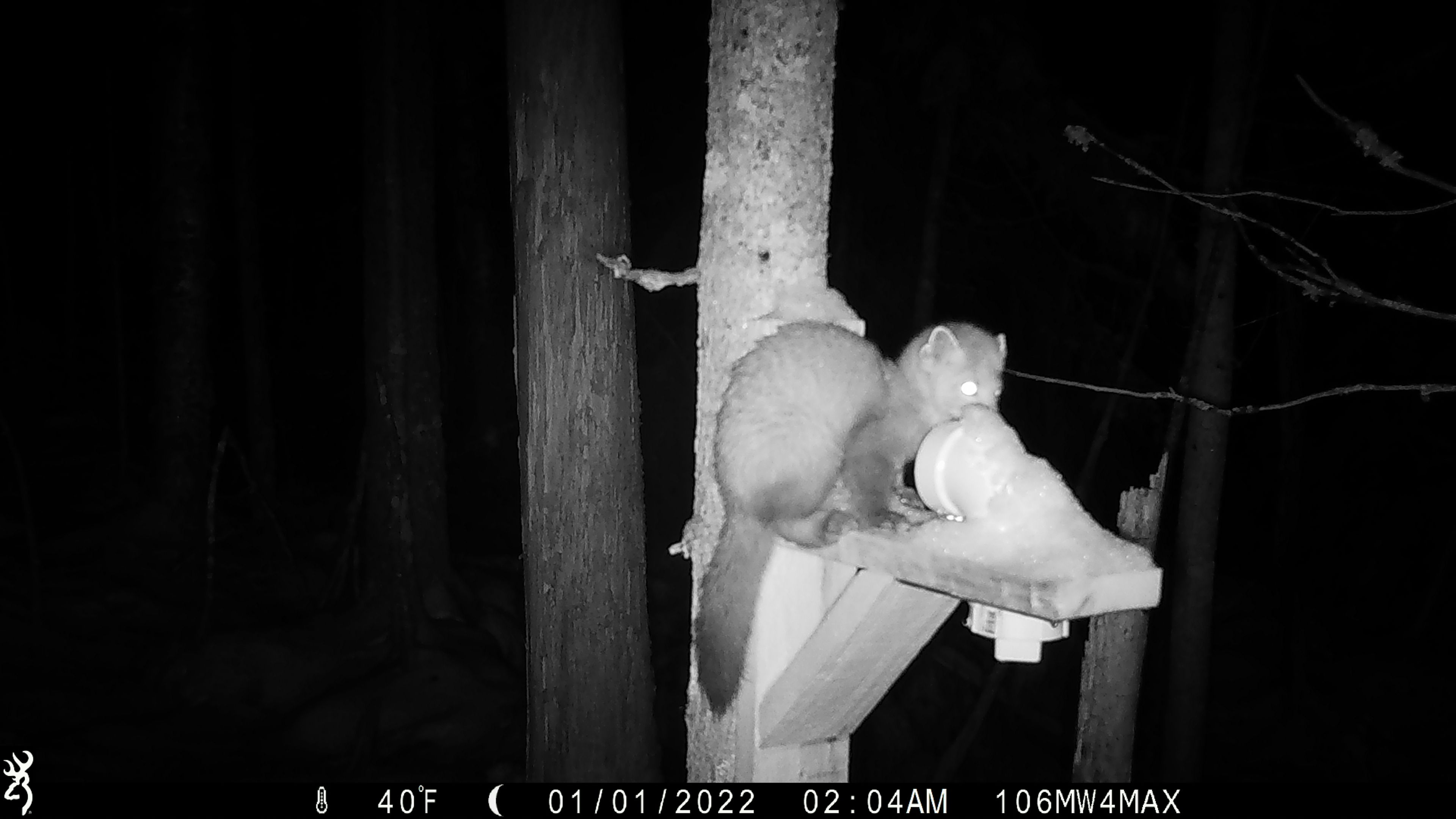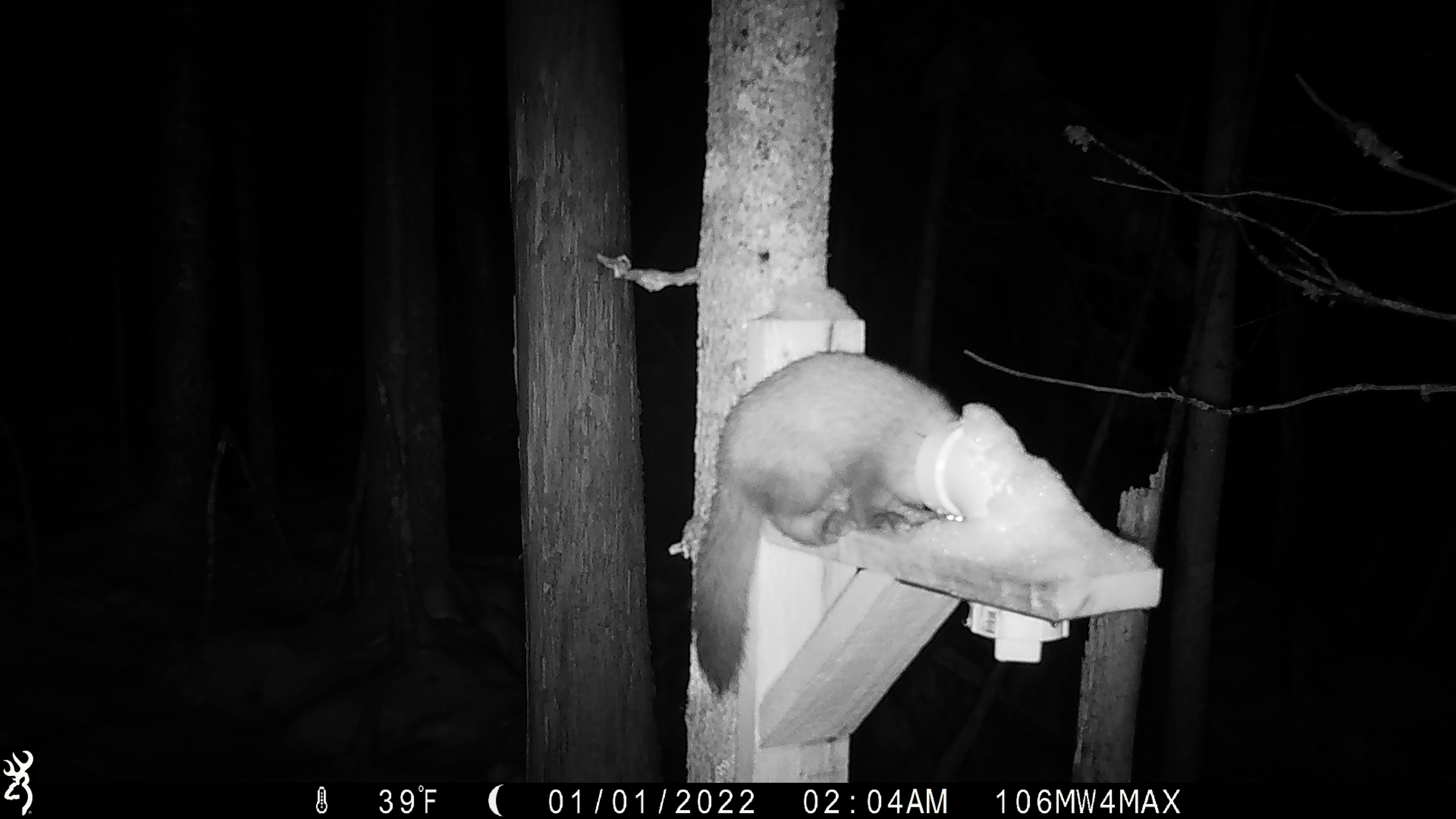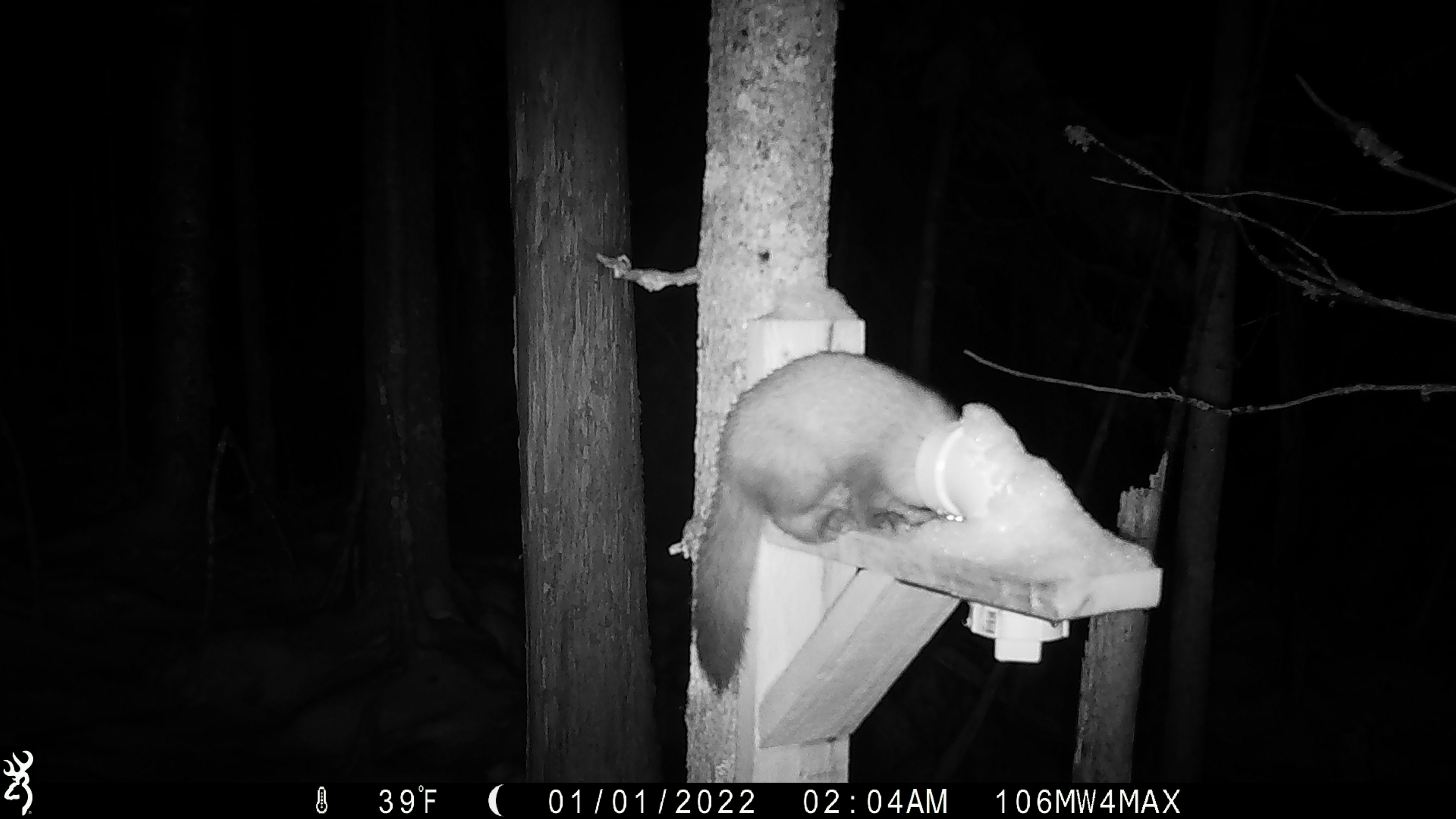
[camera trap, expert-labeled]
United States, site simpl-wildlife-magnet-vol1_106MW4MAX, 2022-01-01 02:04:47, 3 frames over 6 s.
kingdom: Animalia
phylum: Chordata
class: Mammalia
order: Carnivora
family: Mustelidae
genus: Martes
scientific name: Martes americana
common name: american marten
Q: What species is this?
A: American marten (Martes americana).